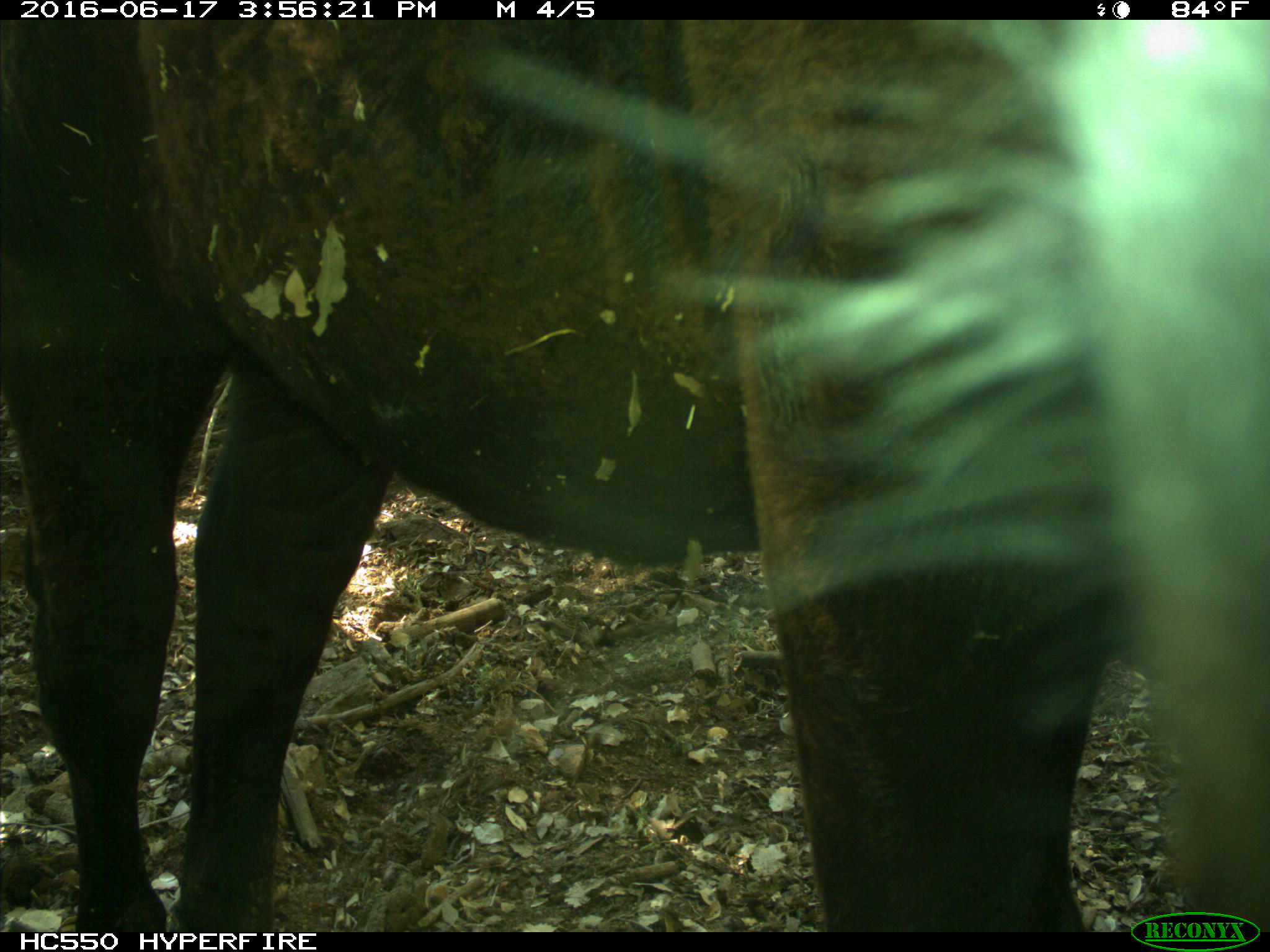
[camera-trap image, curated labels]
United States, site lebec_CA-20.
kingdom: Animalia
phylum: Chordata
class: Mammalia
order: Artiodactyla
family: Bovidae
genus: Bos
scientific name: Bos taurus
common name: domestic cow